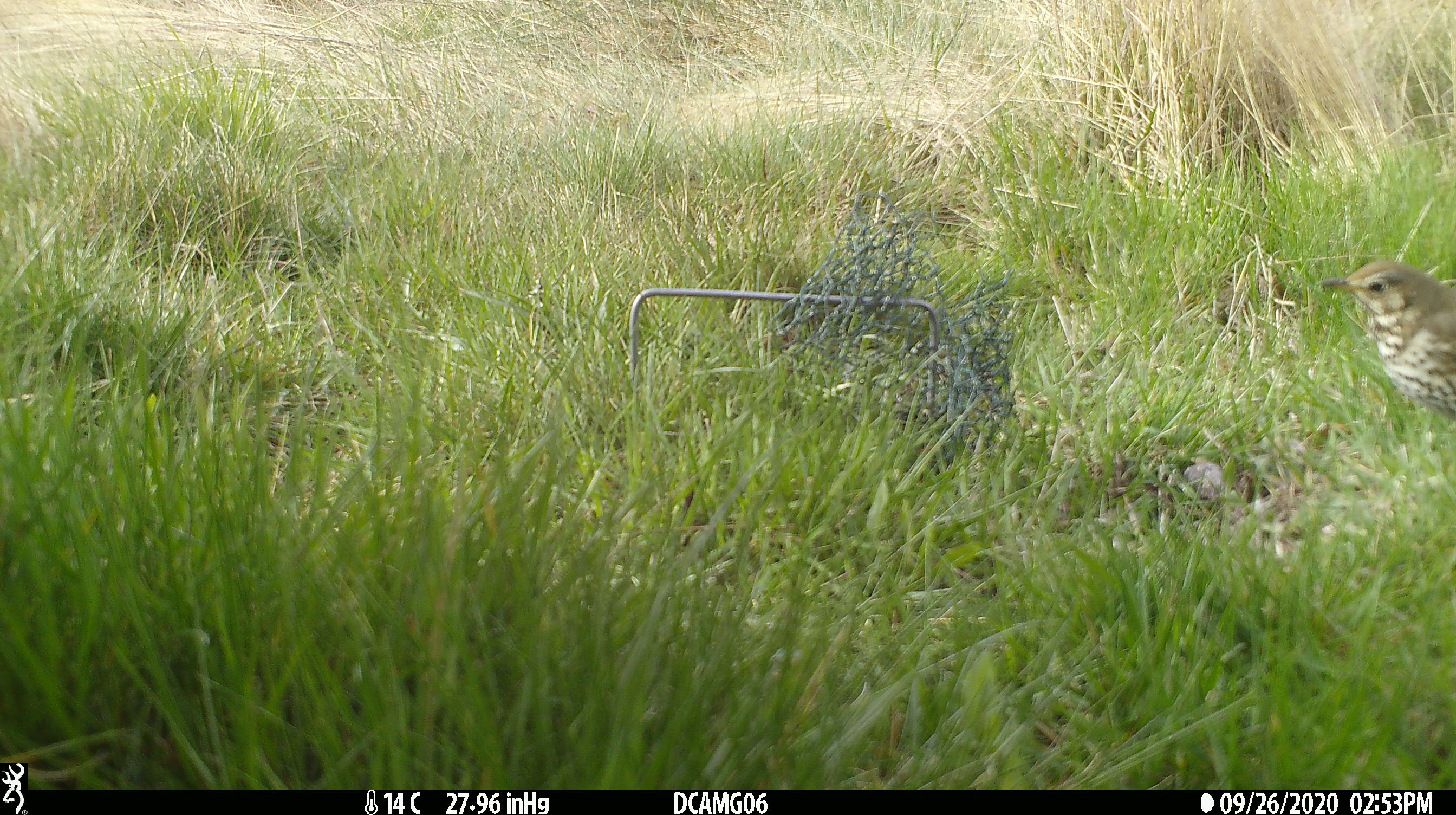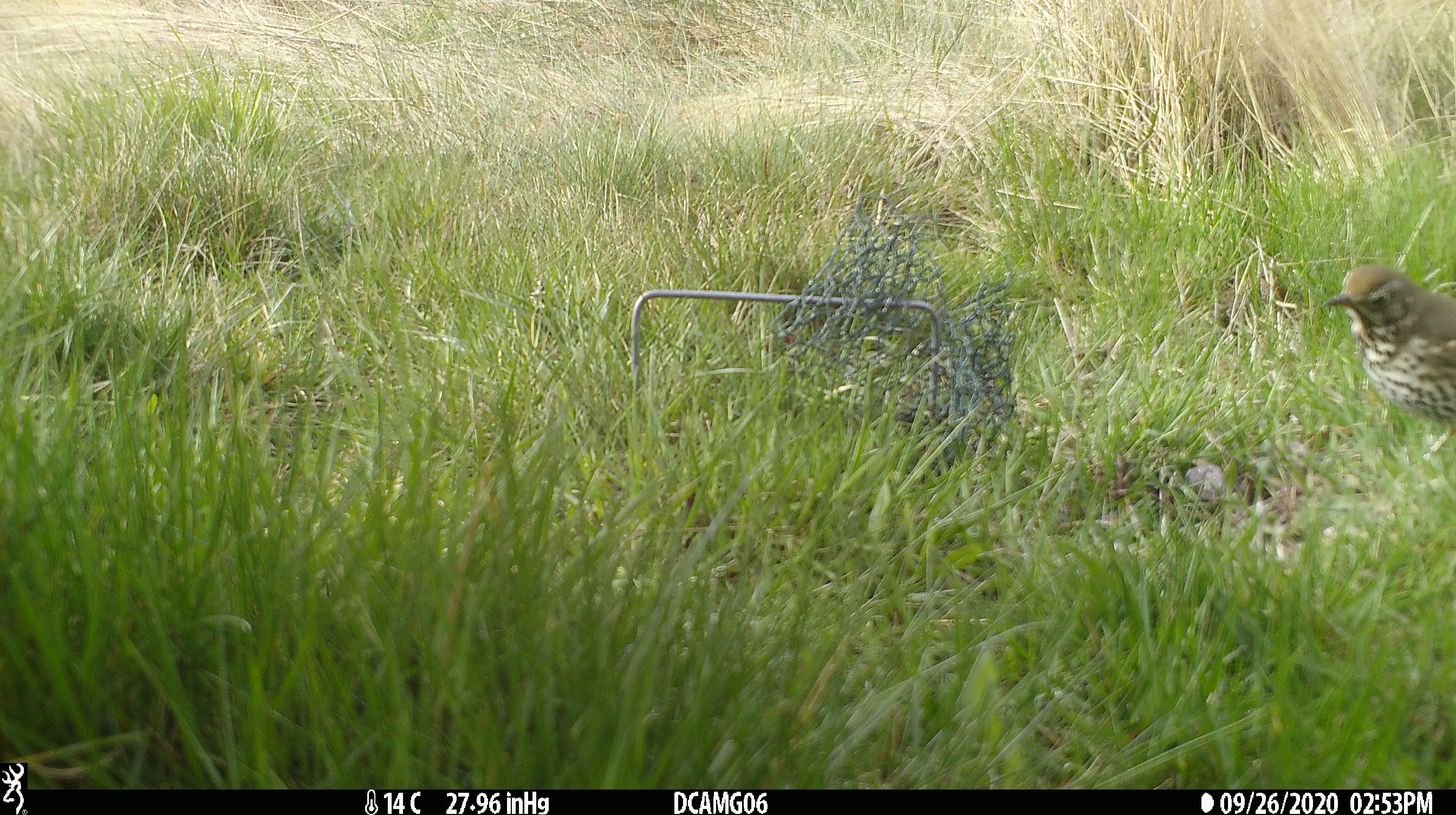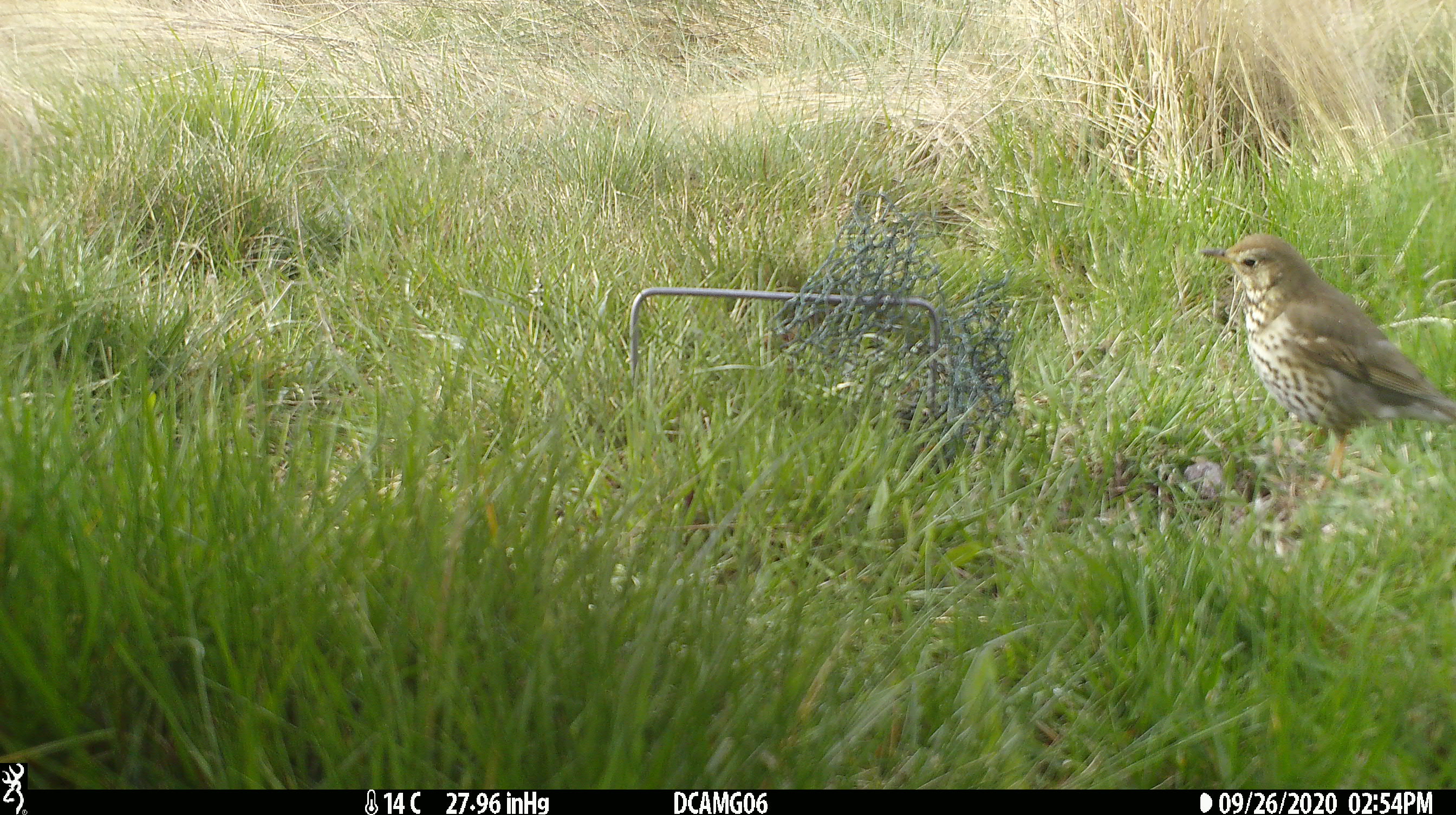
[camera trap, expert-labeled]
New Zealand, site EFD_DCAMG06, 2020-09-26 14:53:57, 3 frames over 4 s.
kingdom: Animalia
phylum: Chordata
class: Aves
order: Passeriformes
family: Turdidae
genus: Turdus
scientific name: Turdus philomelos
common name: song thrush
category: thrush